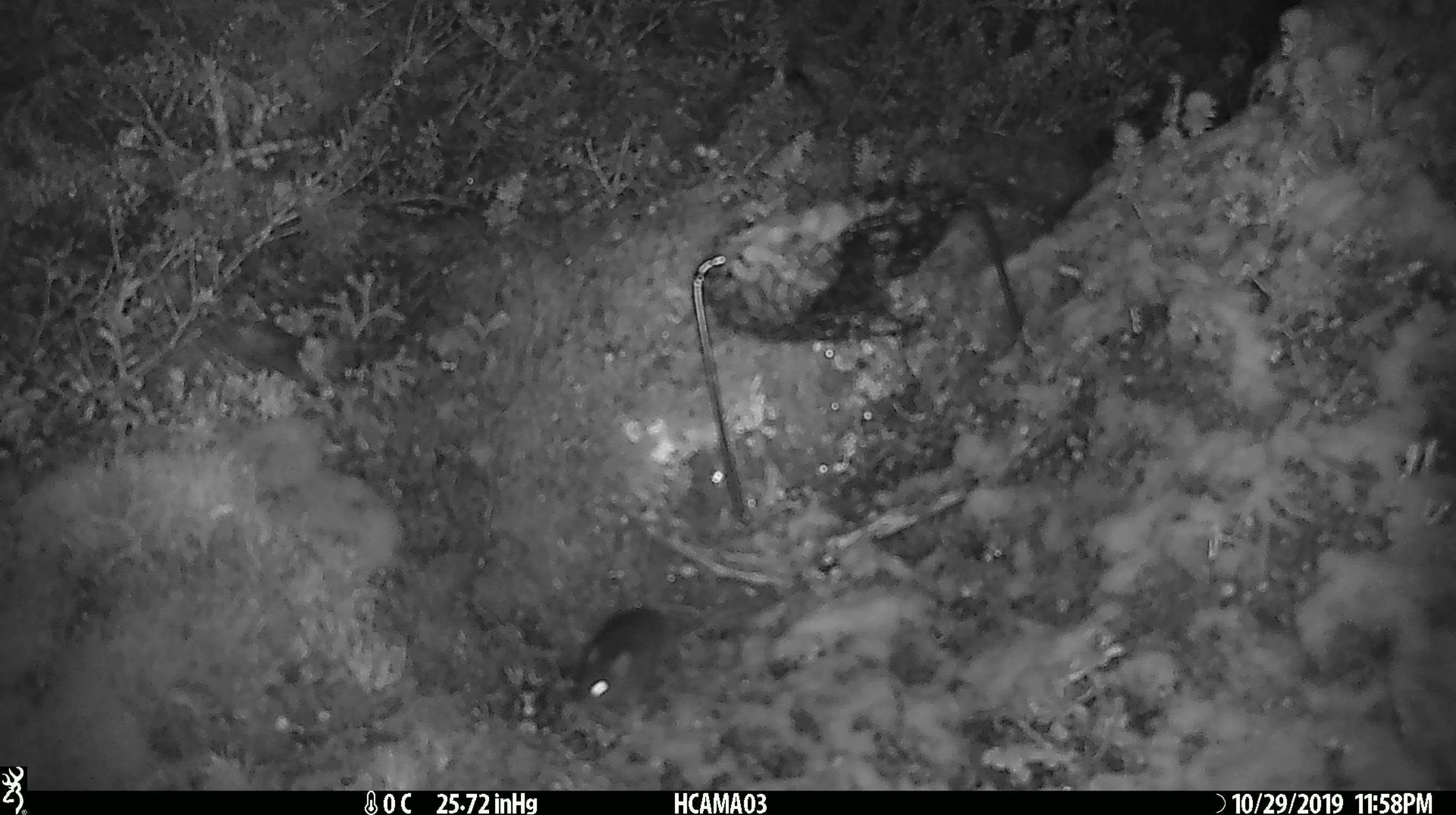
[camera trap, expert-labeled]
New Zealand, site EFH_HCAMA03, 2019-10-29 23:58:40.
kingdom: Animalia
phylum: Chordata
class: Mammalia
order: Rodentia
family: Muridae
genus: Mus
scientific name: Mus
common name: mouse